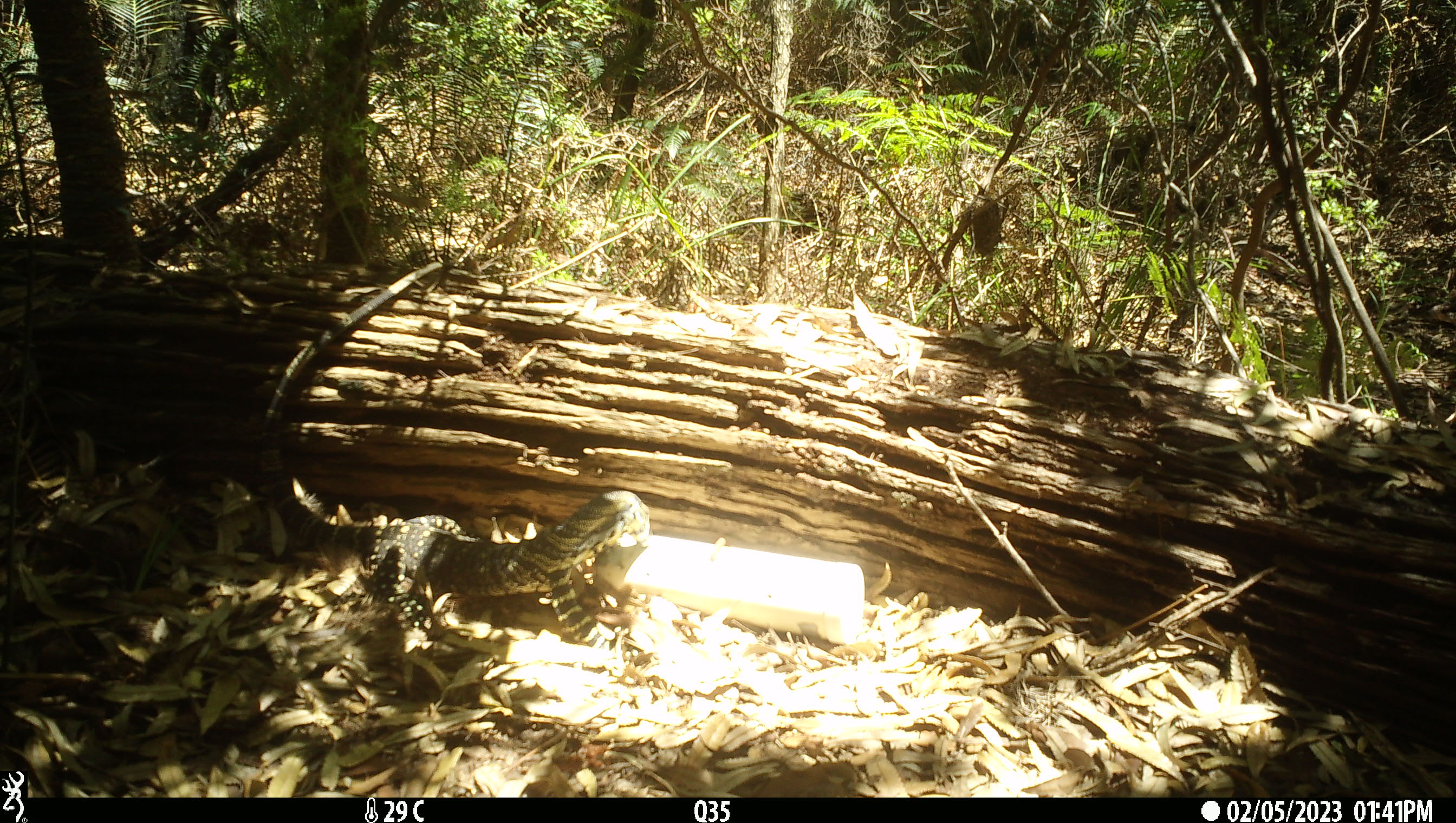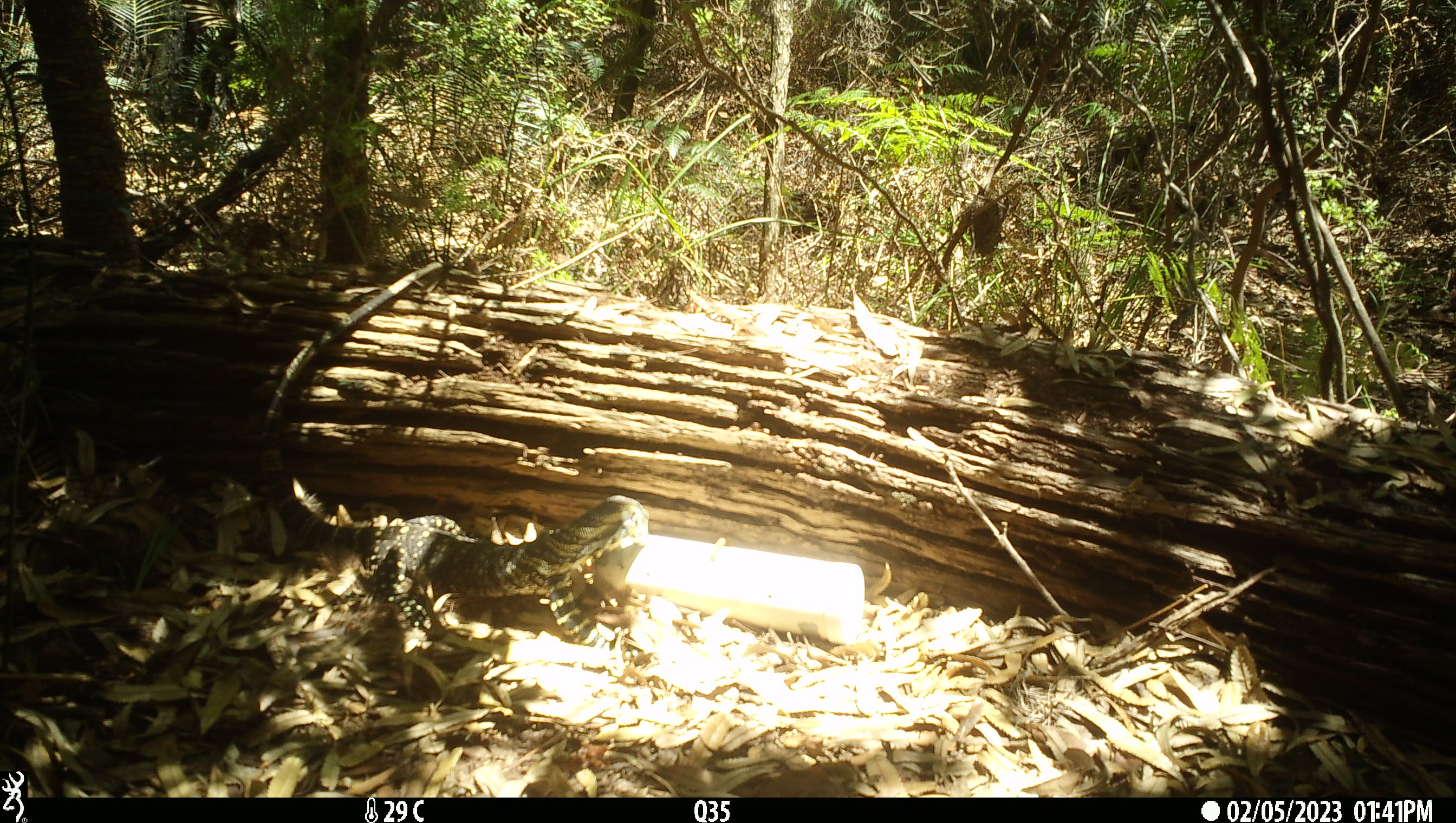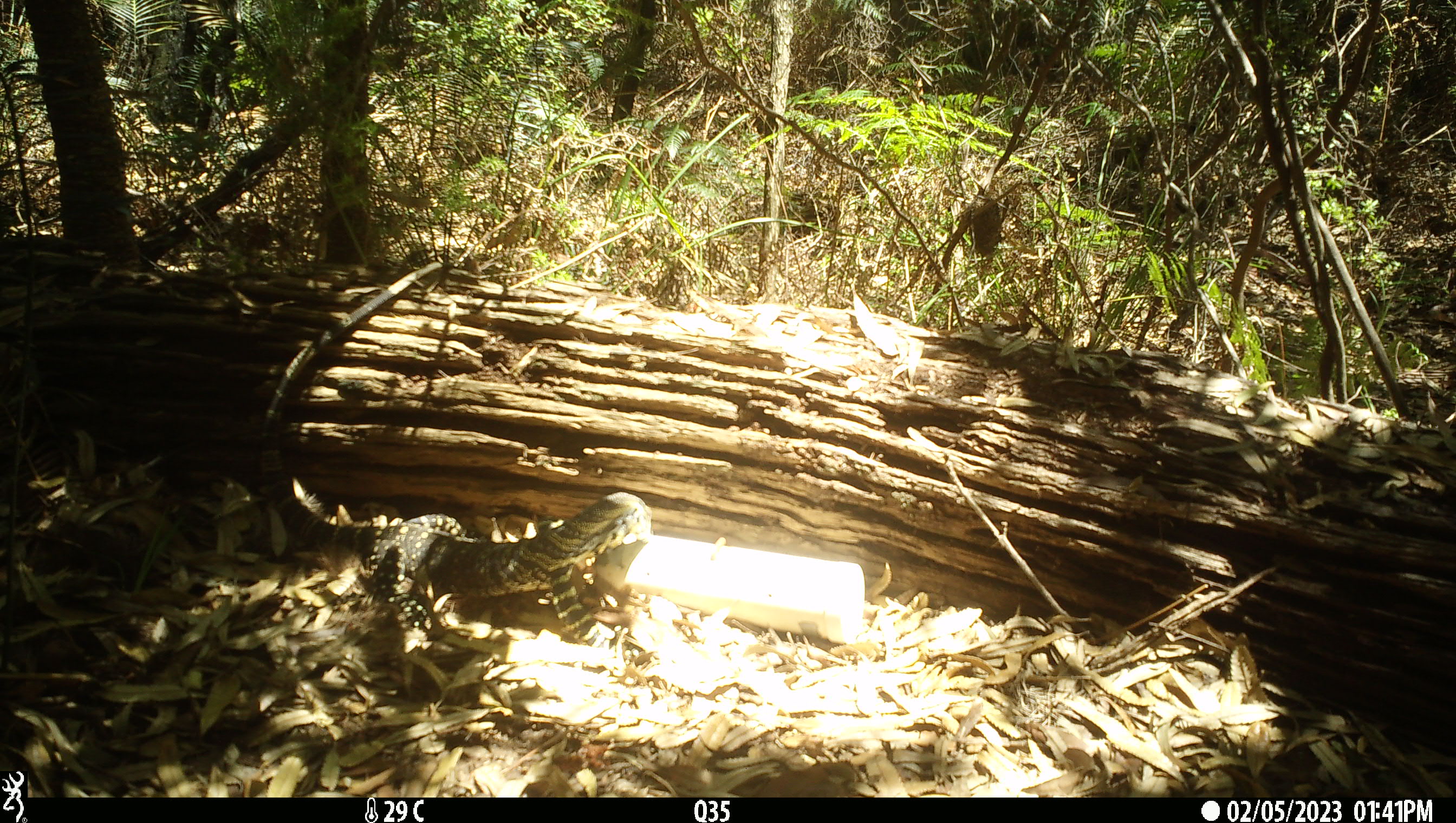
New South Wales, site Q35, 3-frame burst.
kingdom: Animalia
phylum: Chordata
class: Reptilia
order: Squamata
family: Varanidae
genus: Varanus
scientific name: Varanus varius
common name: lace monitor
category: goanna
Goanna (lace monitor) (Varanus varius).